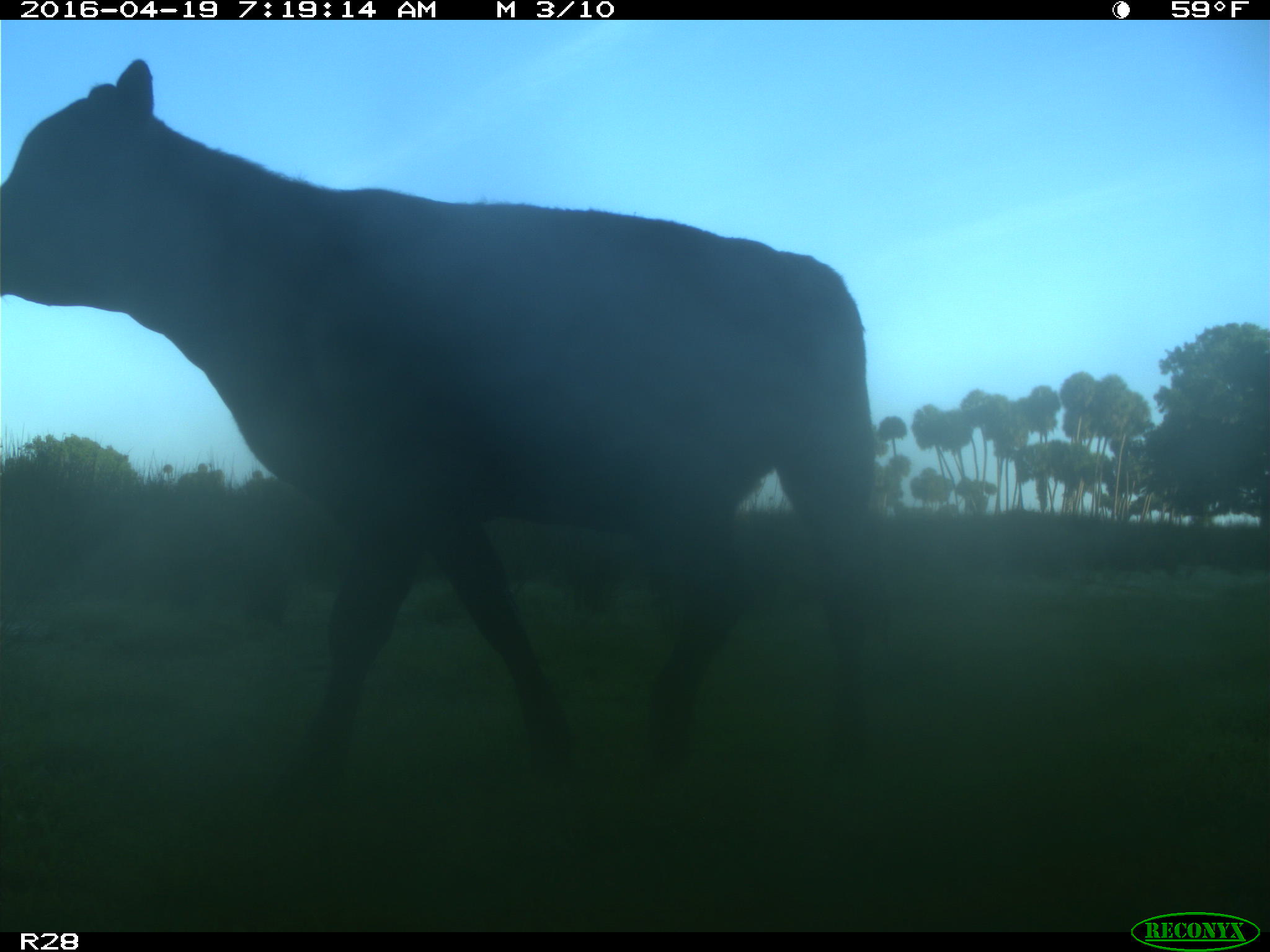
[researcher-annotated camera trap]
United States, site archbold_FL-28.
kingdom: Animalia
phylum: Chordata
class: Mammalia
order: Artiodactyla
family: Bovidae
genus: Bos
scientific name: Bos taurus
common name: domestic cow